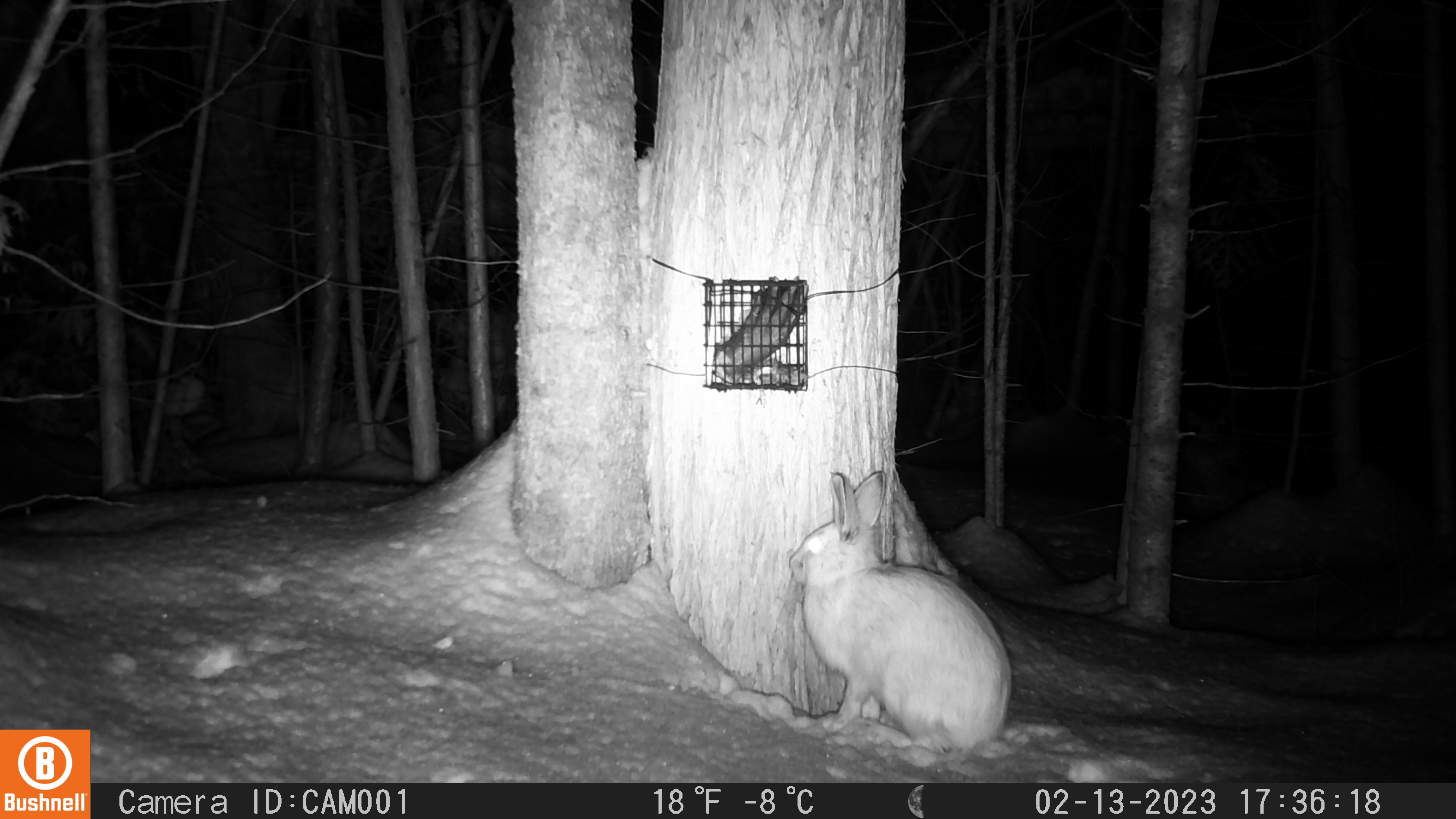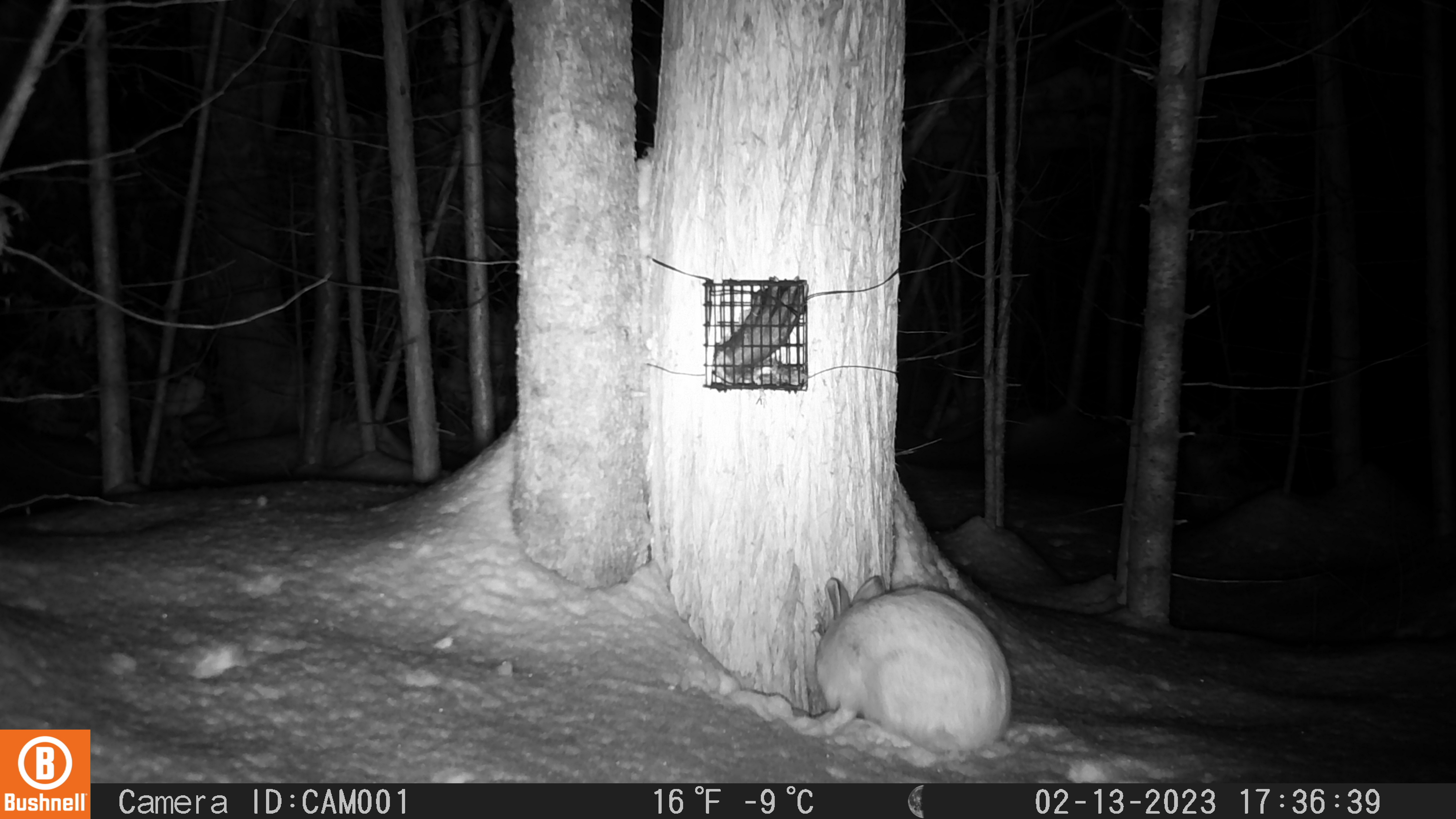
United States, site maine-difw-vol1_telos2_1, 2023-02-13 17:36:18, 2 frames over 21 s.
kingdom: Animalia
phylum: Chordata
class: Mammalia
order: Lagomorpha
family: Leporidae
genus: Lepus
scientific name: Lepus americanus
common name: snowshoe hare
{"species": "snowshoe hare (Lepus americanus)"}